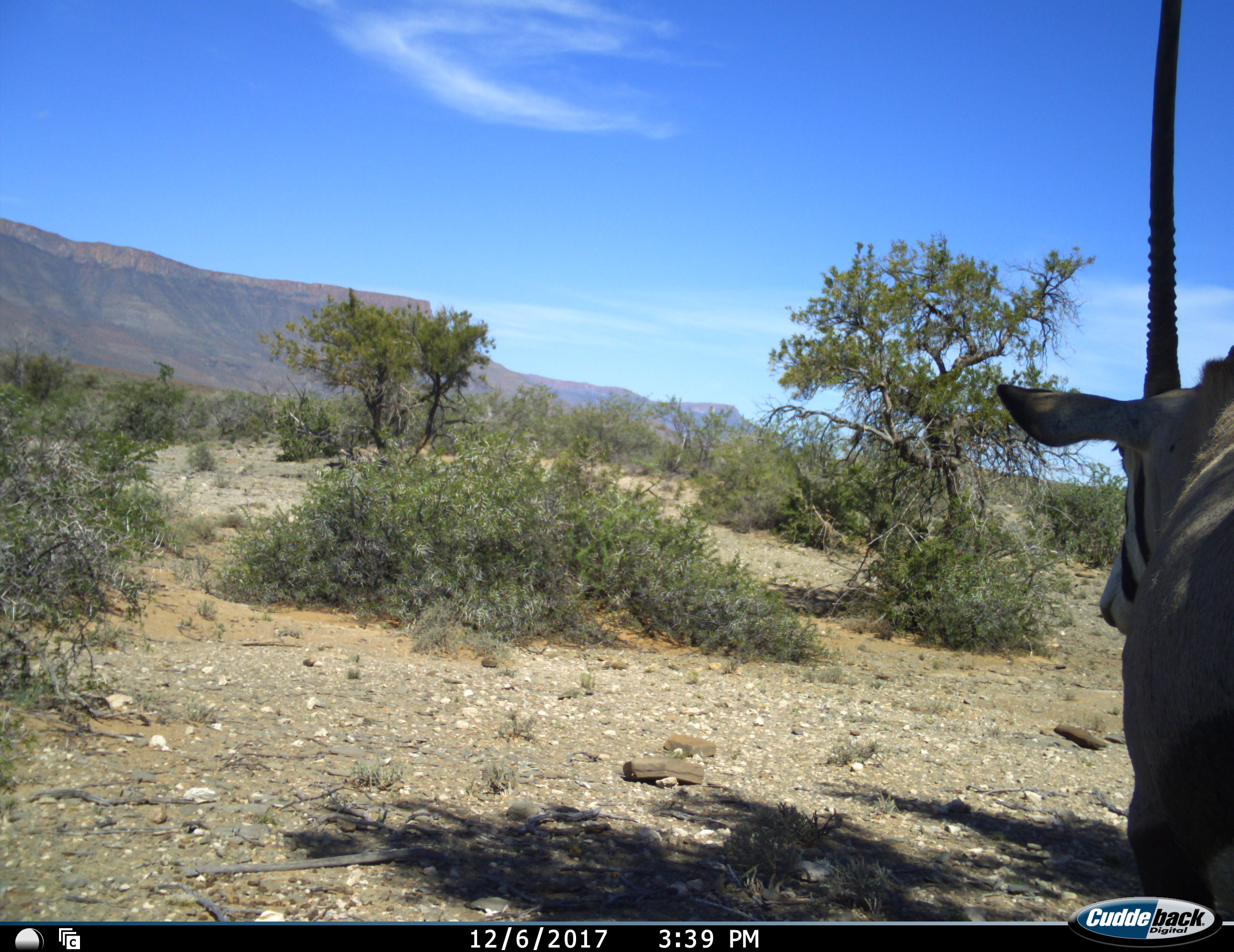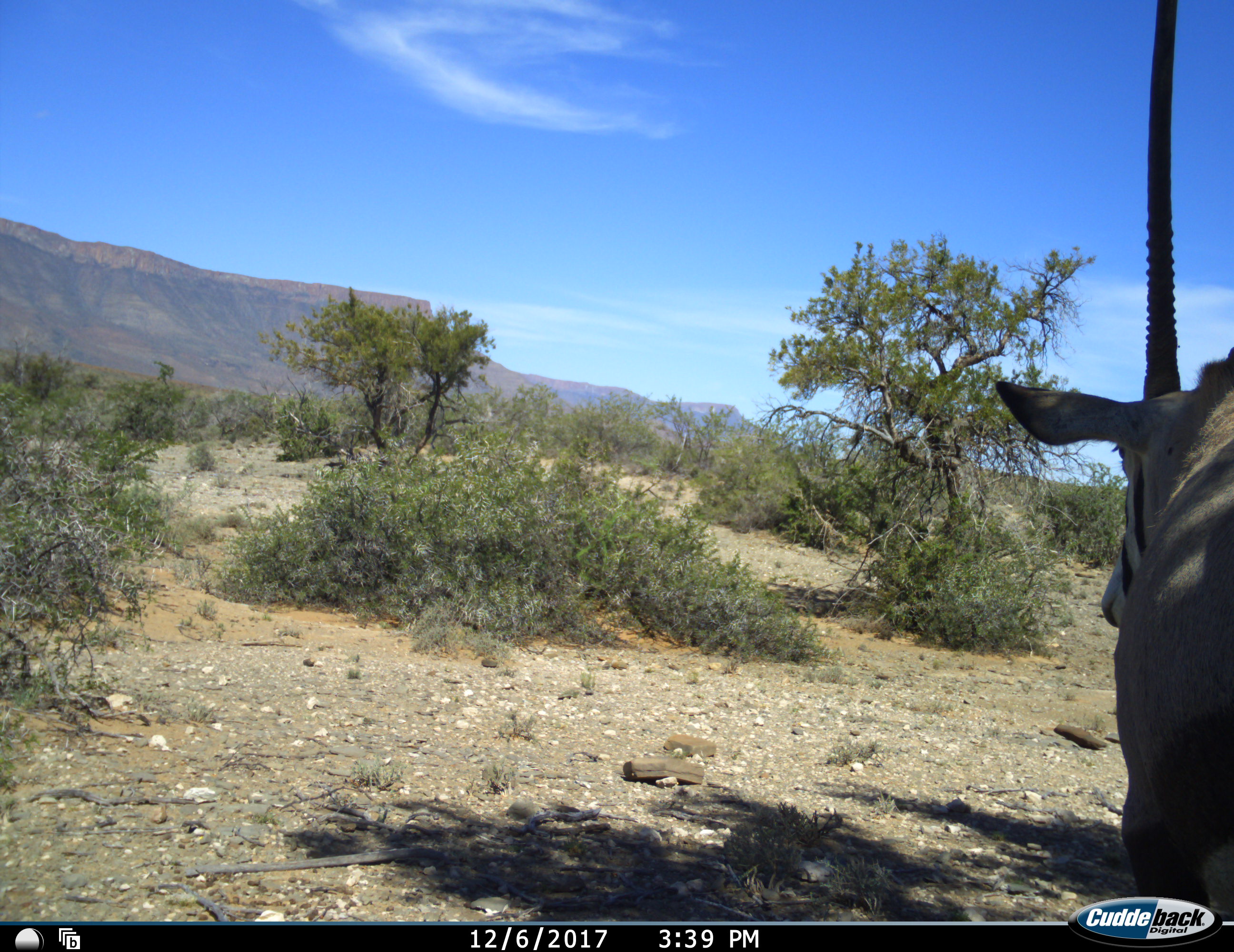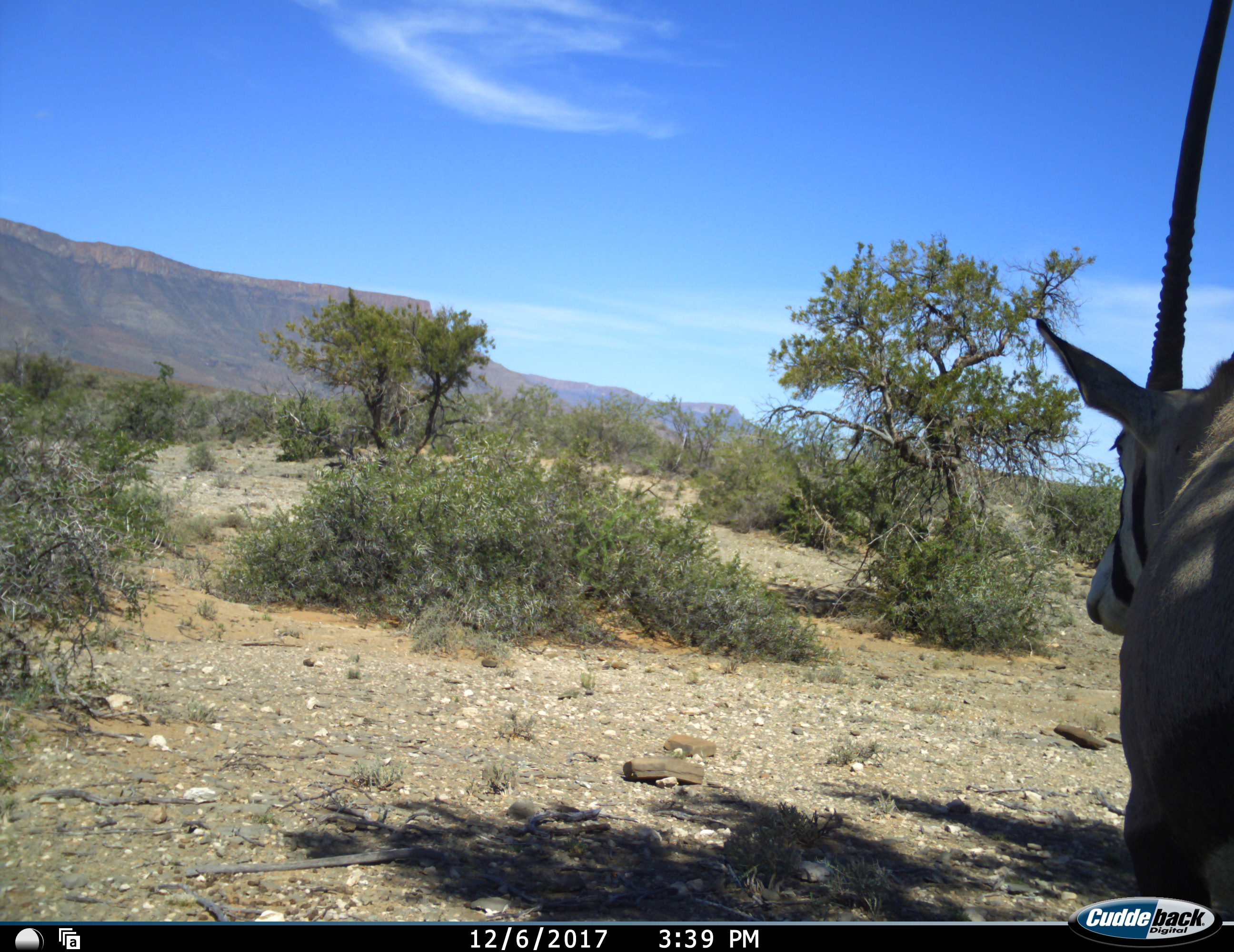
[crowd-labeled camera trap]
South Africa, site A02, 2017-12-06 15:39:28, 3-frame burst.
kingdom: Animalia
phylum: Chordata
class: Mammalia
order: Artiodactyla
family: Bovidae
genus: Oryx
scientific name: Oryx gazella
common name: gemsbok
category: gemsbokoryx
Gemsbokoryx (gemsbok) (Oryx gazella), count 1. Behavior (volunteer vote fractions): standing 70%, resting 10%, moving 20%, interacting 0%. Young present (vote fraction): 0%. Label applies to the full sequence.